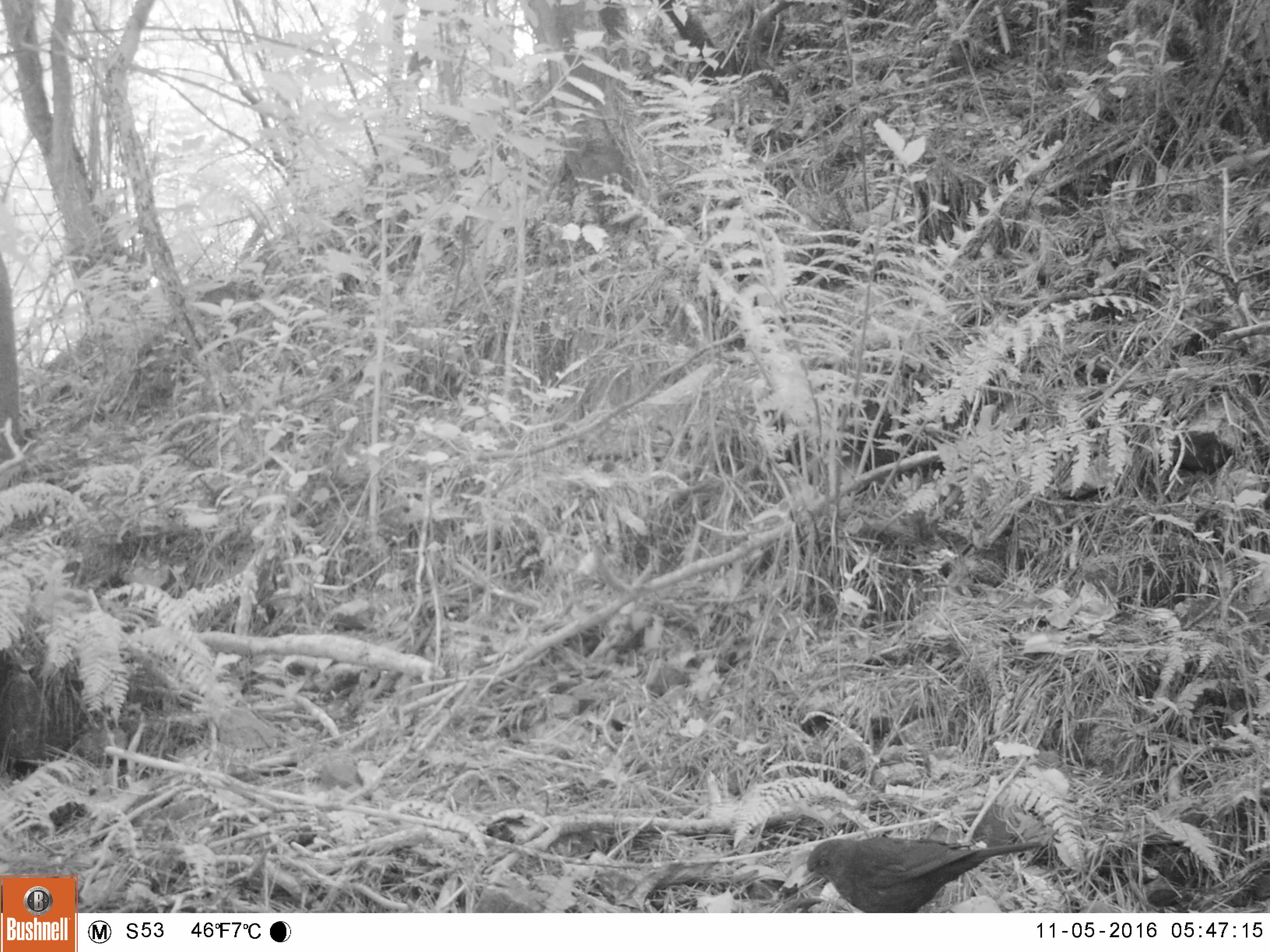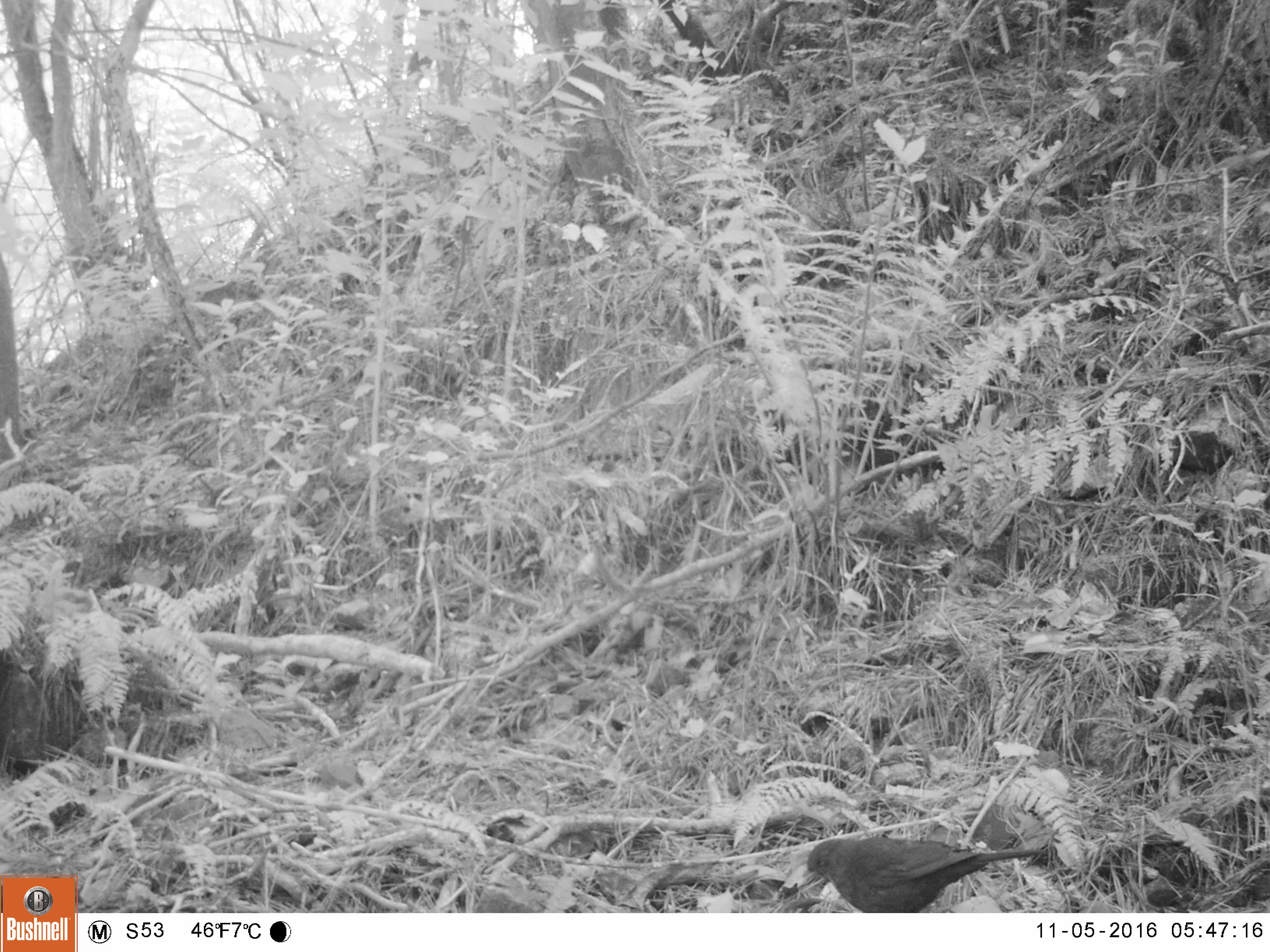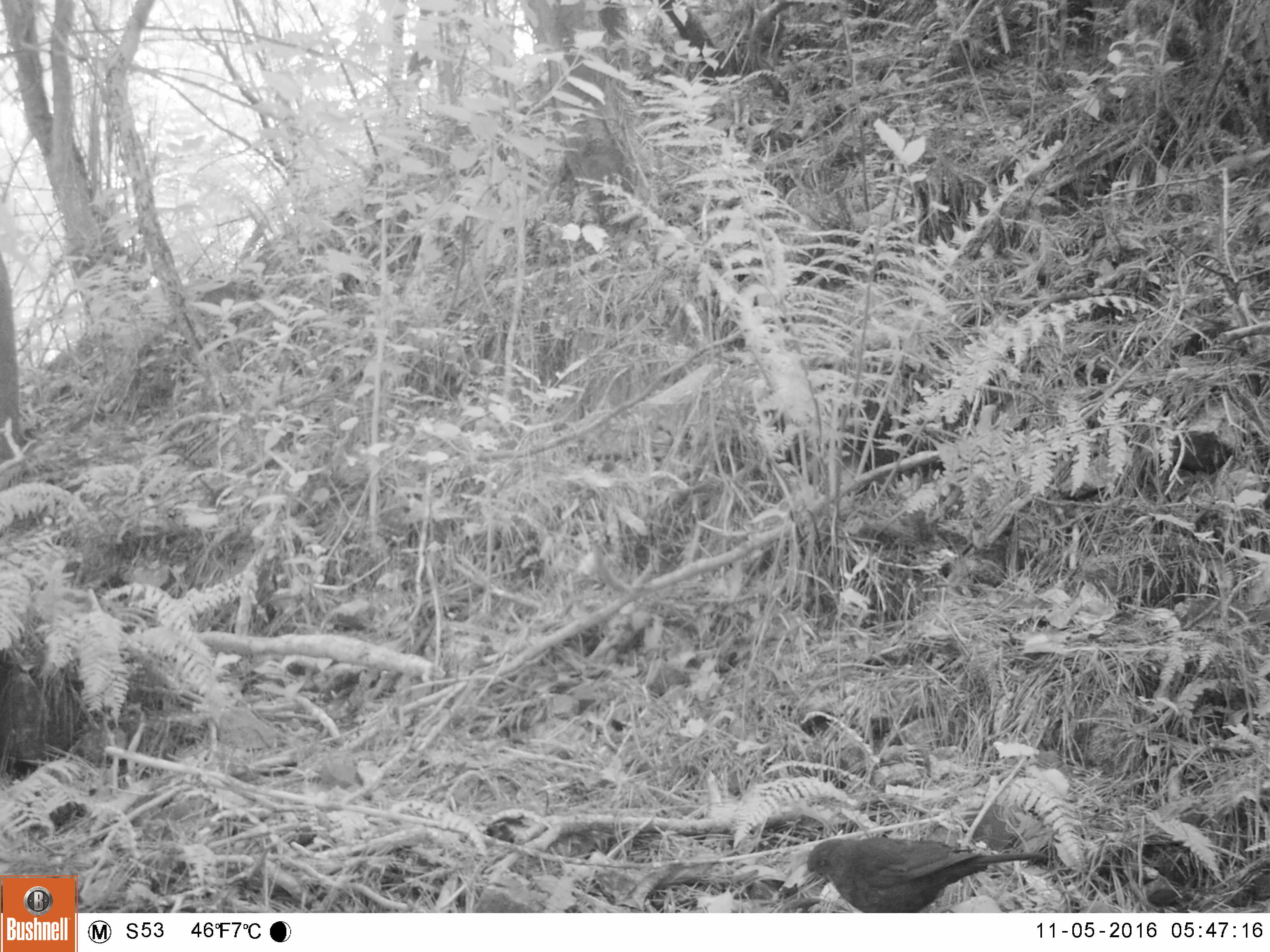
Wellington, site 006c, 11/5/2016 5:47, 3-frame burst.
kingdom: Animalia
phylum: Chordata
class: Aves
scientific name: Aves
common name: bird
Bird (Aves).